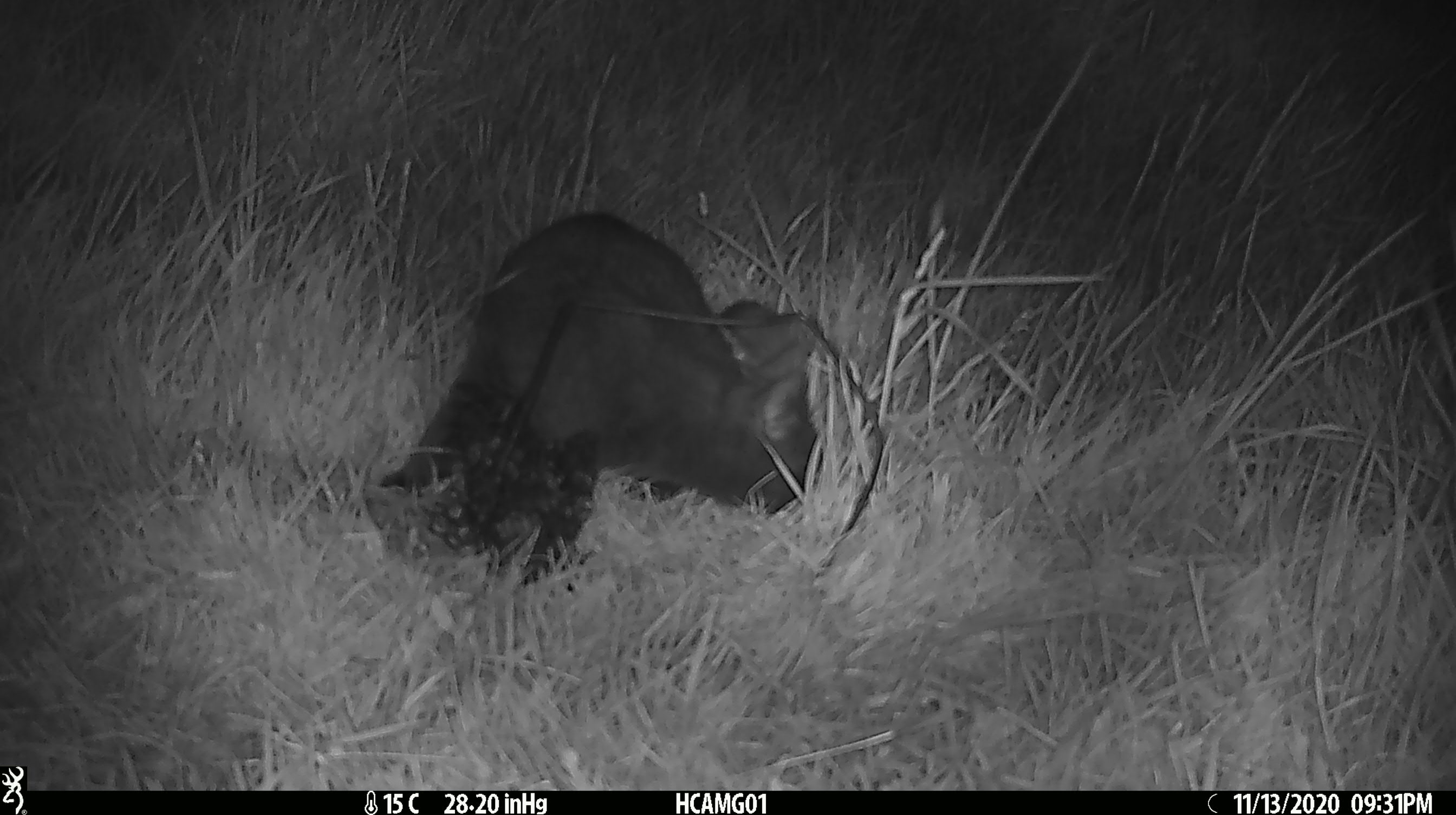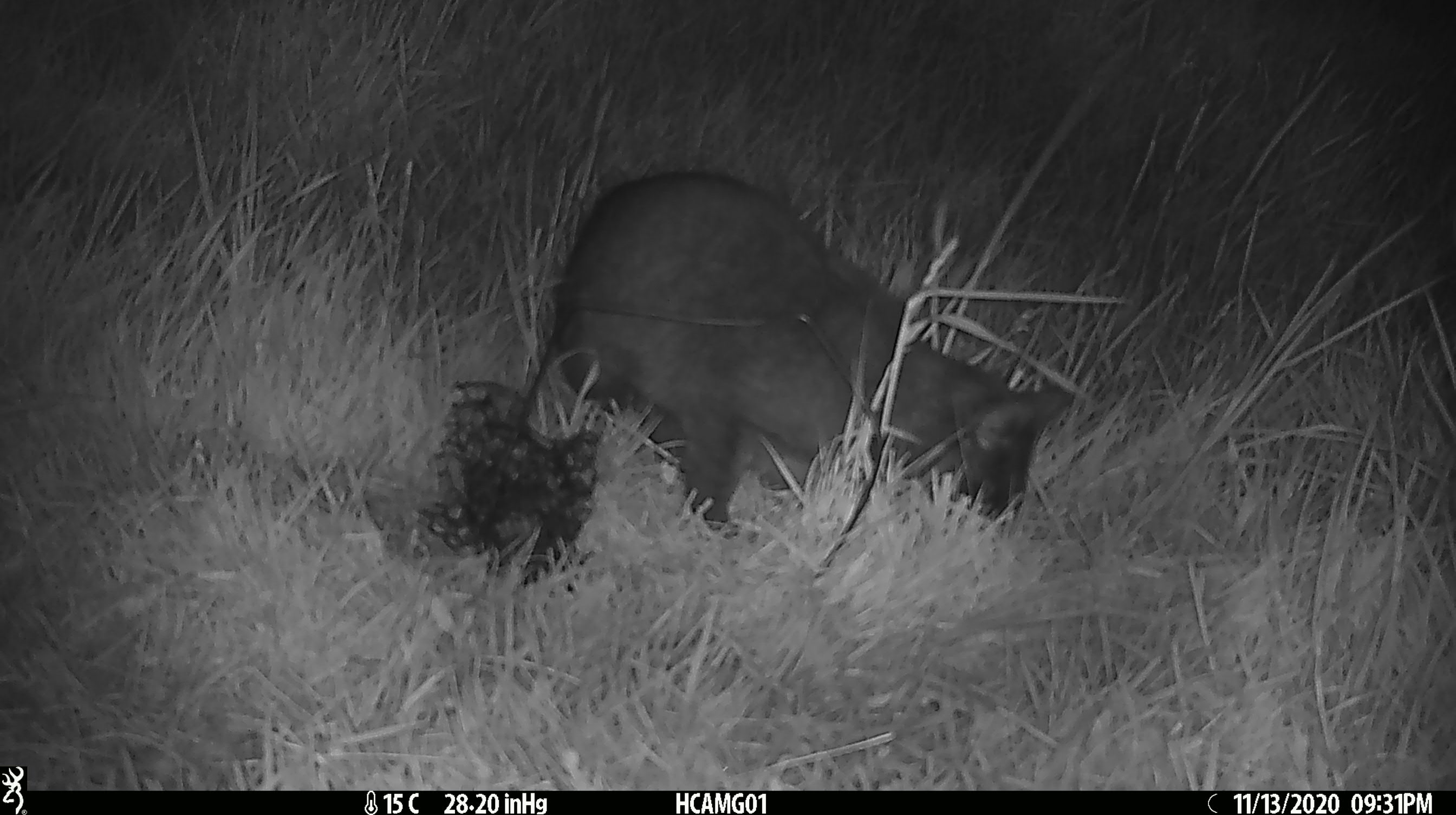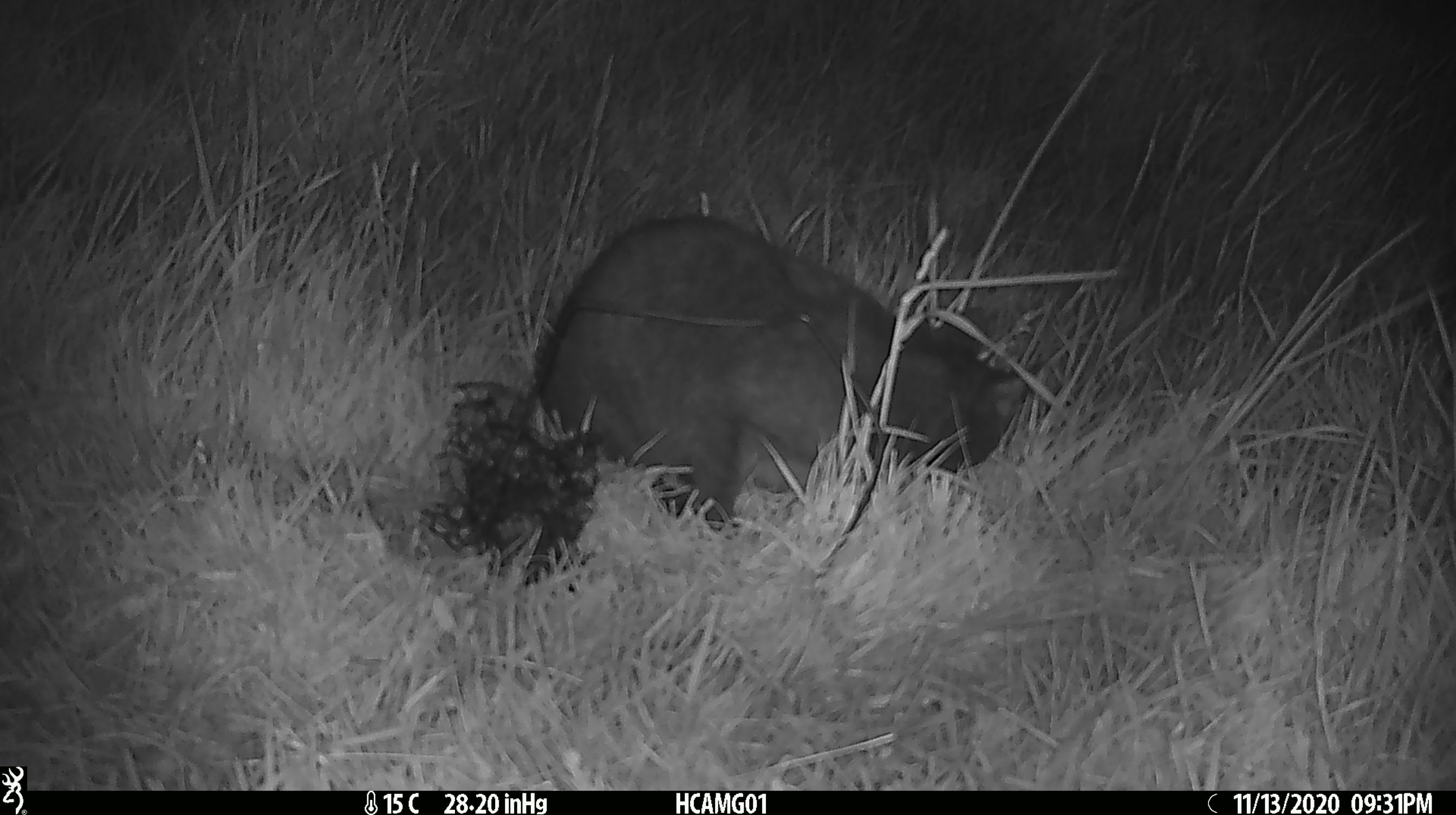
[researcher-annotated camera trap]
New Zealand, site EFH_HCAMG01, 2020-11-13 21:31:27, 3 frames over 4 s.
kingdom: Animalia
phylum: Chordata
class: Mammalia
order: Carnivora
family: Felidae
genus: Felis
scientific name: Felis catus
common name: domestic cat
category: cat